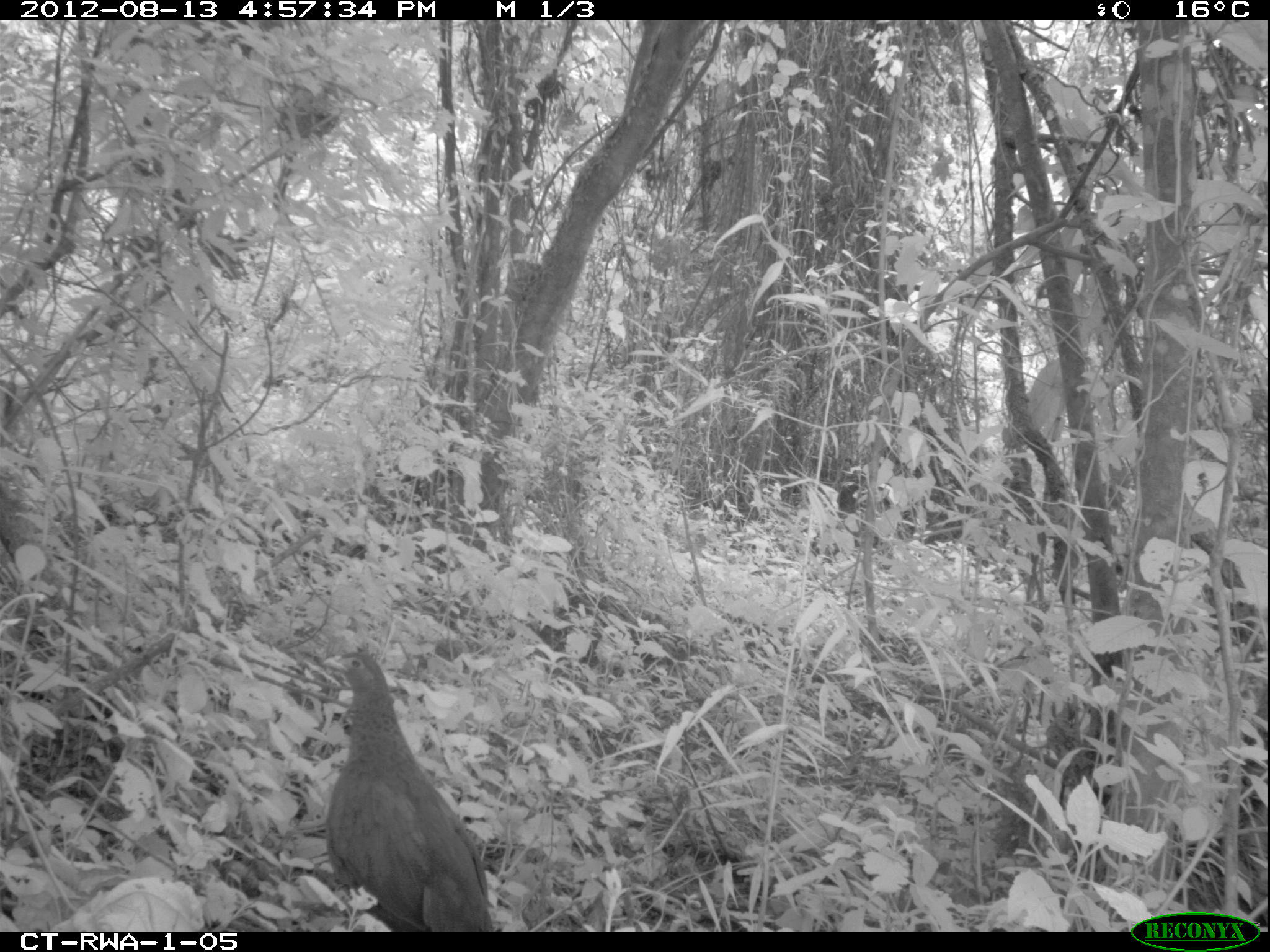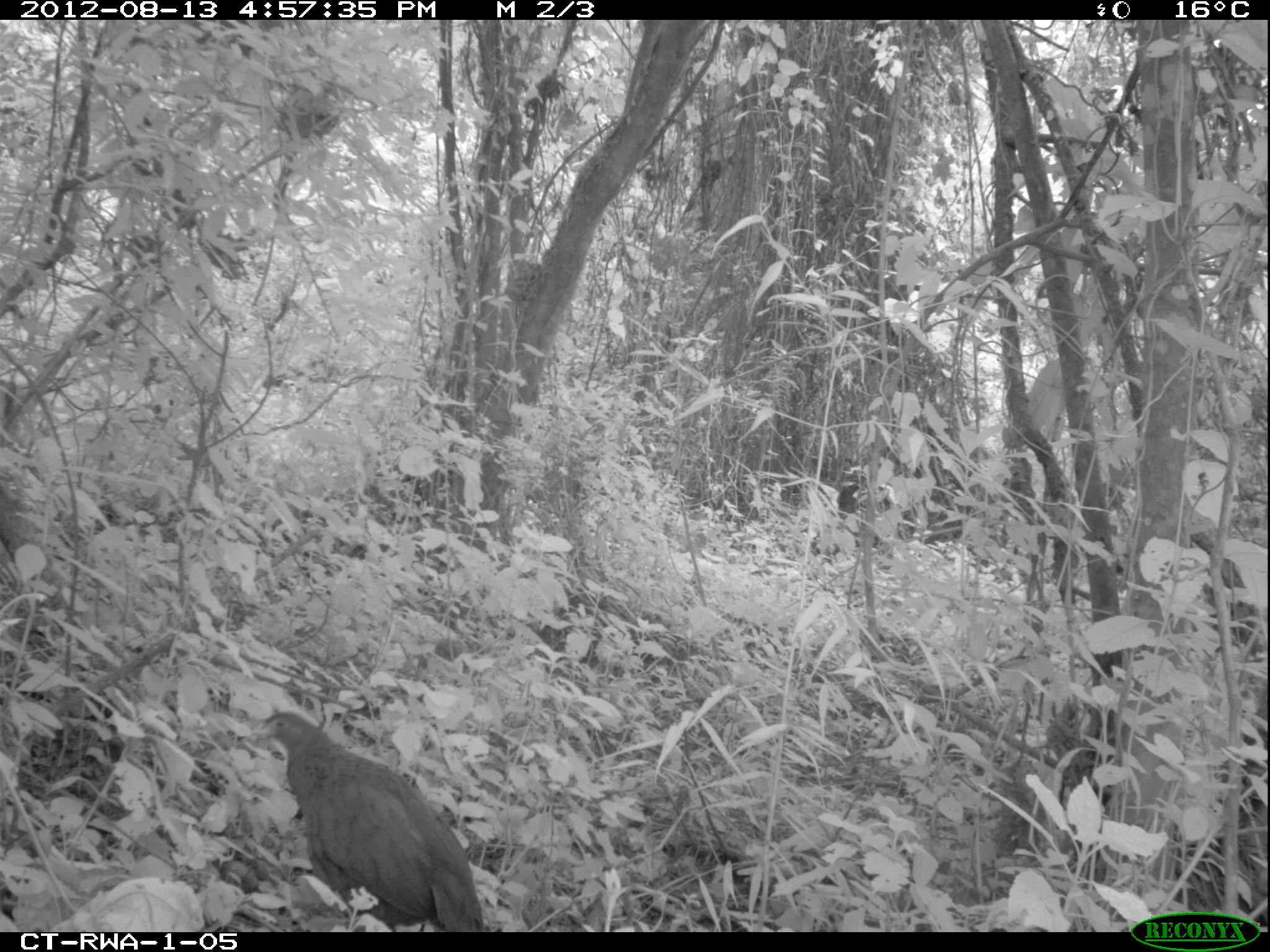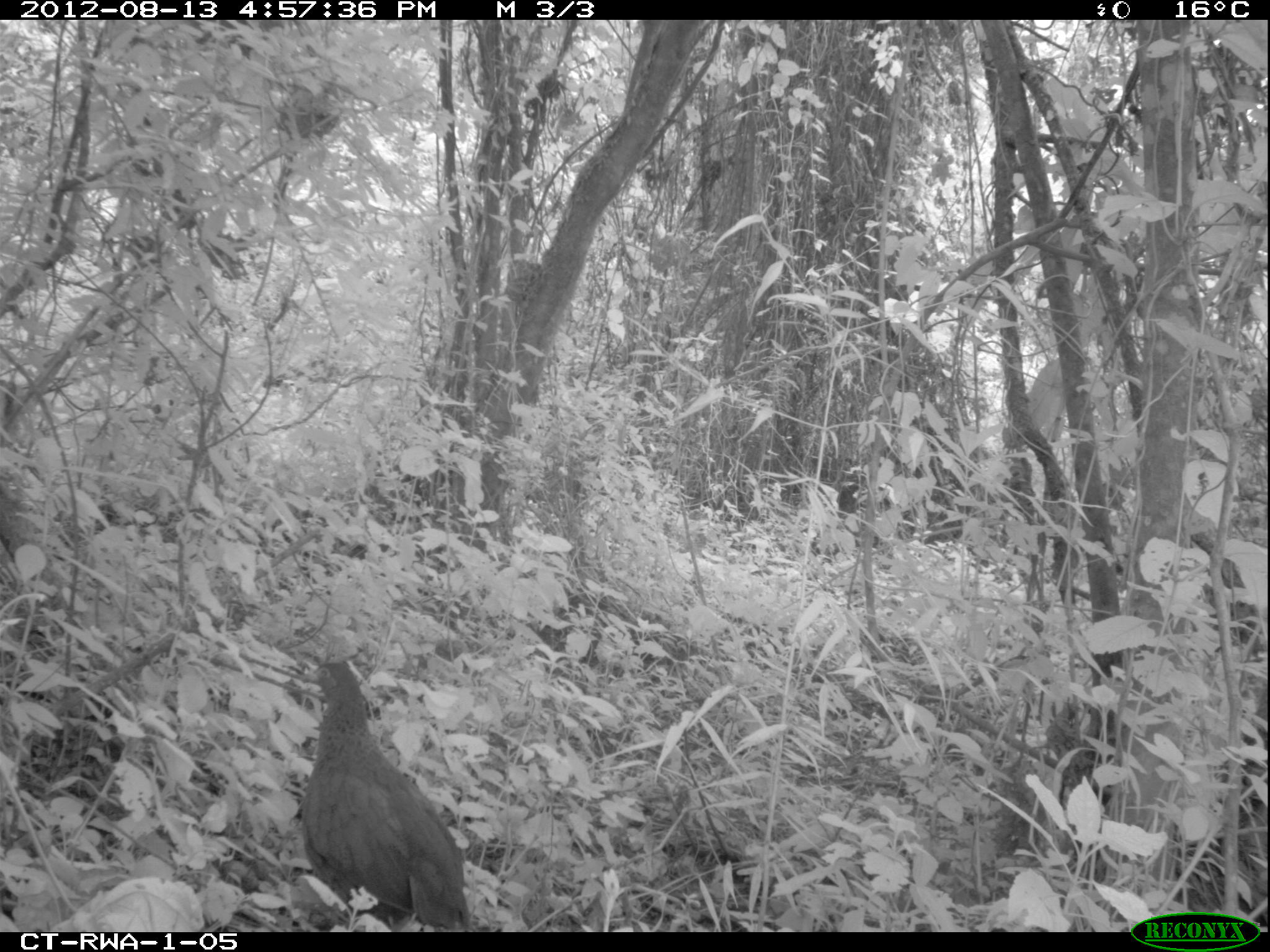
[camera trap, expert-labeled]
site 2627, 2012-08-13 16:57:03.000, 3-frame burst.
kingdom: Animalia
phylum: Chordata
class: Aves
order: Galliformes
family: Phasianidae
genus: Pternistis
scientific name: Pternistis nobilis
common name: handsome francolin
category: francolinus nobilis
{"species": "francolinus nobilis (handsome francolin) (Pternistis nobilis)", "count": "1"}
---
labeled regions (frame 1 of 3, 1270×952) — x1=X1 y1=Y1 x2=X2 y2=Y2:
francolinus nobilis: x1=323 y1=648 x2=500 y2=931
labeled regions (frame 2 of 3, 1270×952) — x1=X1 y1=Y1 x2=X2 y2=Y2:
francolinus nobilis: x1=253 y1=710 x2=485 y2=932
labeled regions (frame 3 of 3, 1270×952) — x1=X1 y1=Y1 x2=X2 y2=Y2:
francolinus nobilis: x1=300 y1=663 x2=471 y2=931